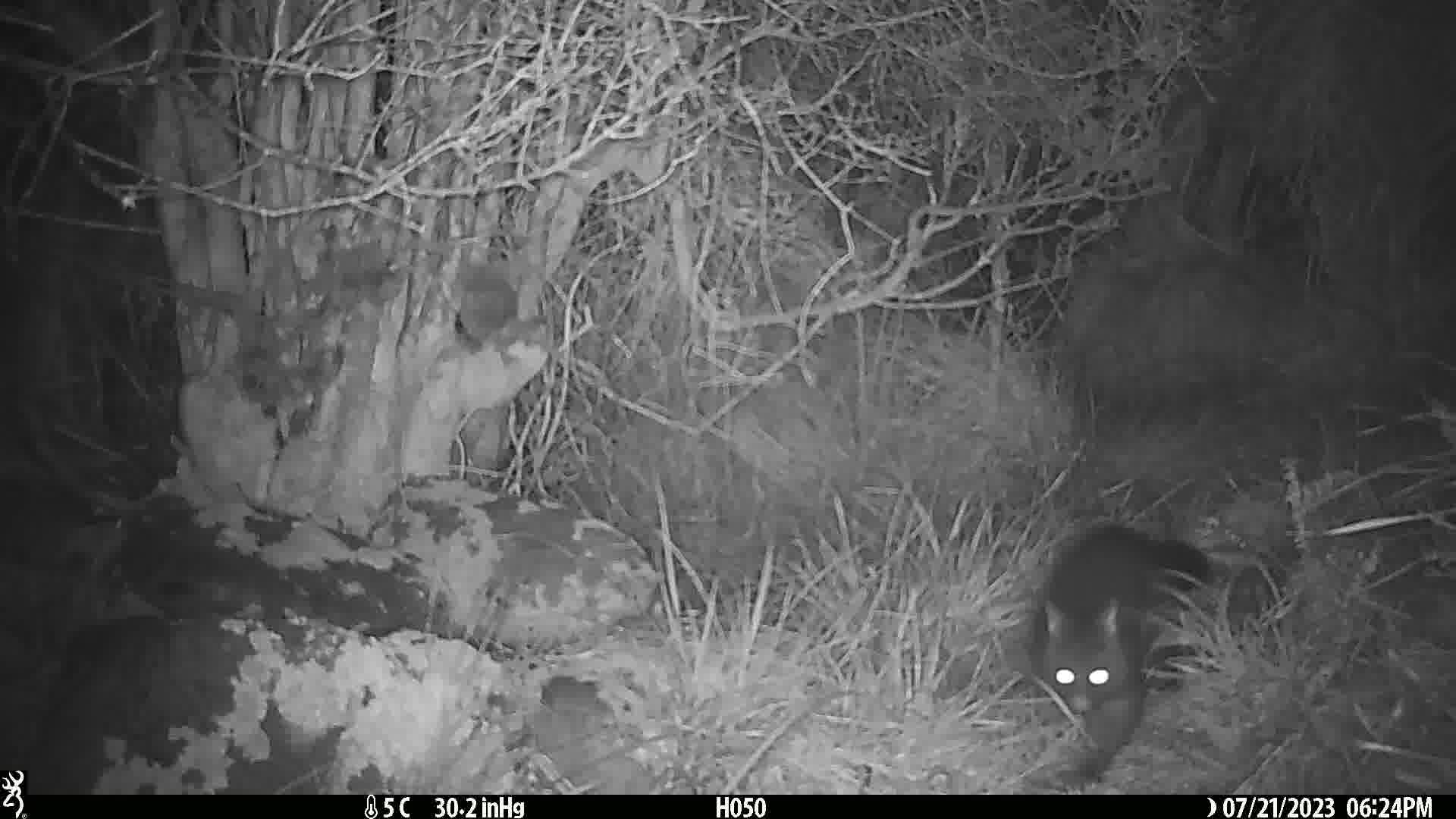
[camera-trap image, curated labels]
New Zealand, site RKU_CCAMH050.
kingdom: Animalia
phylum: Chordata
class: Mammalia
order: Diprotodontia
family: Phalangeridae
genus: Trichosurus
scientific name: Trichosurus vulpecula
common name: common brushtail possum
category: possum